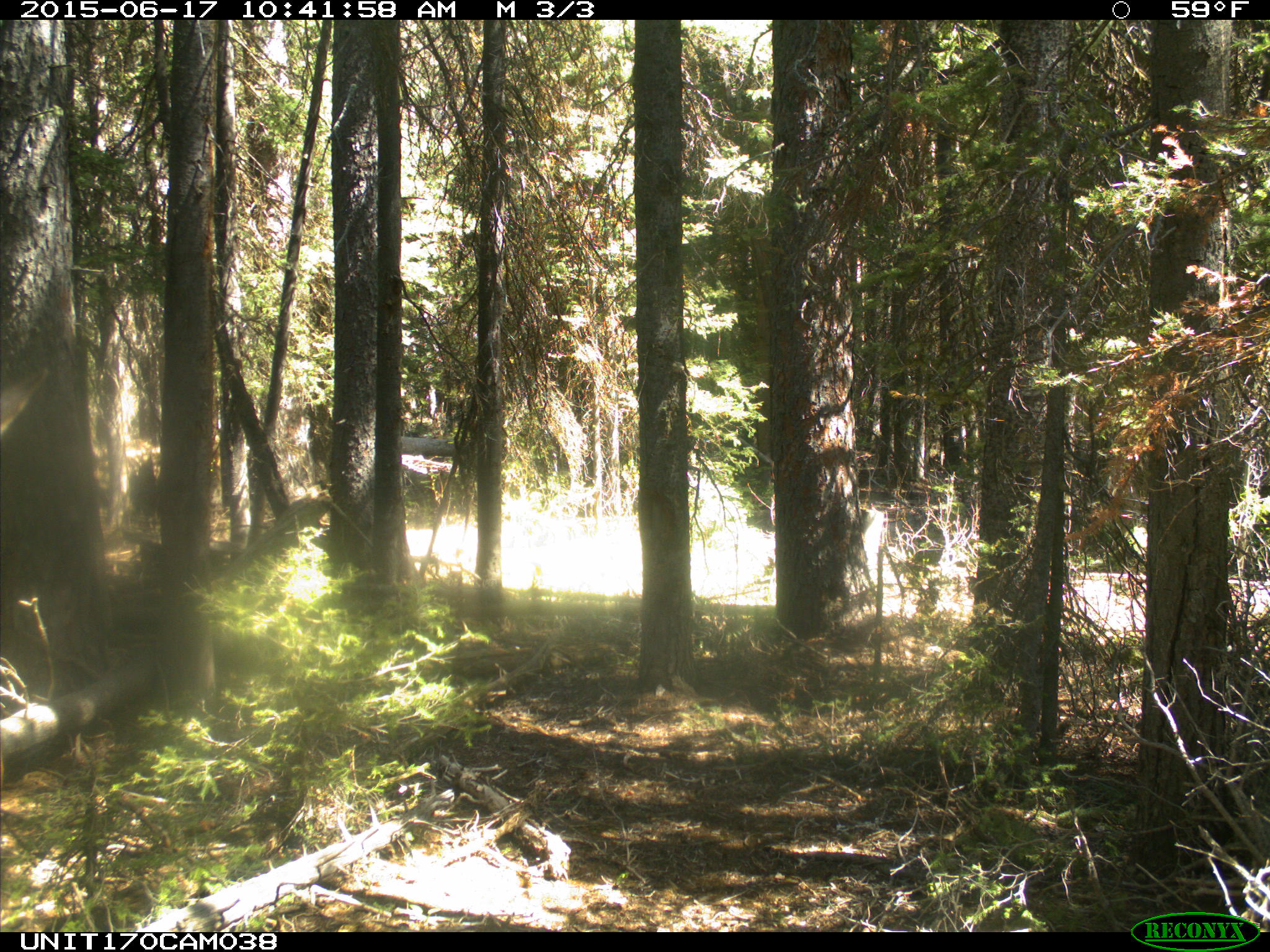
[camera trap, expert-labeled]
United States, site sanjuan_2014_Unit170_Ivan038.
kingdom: Animalia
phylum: Chordata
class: Mammalia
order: Artiodactyla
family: Cervidae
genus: Cervus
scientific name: Cervus elaphus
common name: red deer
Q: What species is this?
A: Cervus elaphus (red deer).